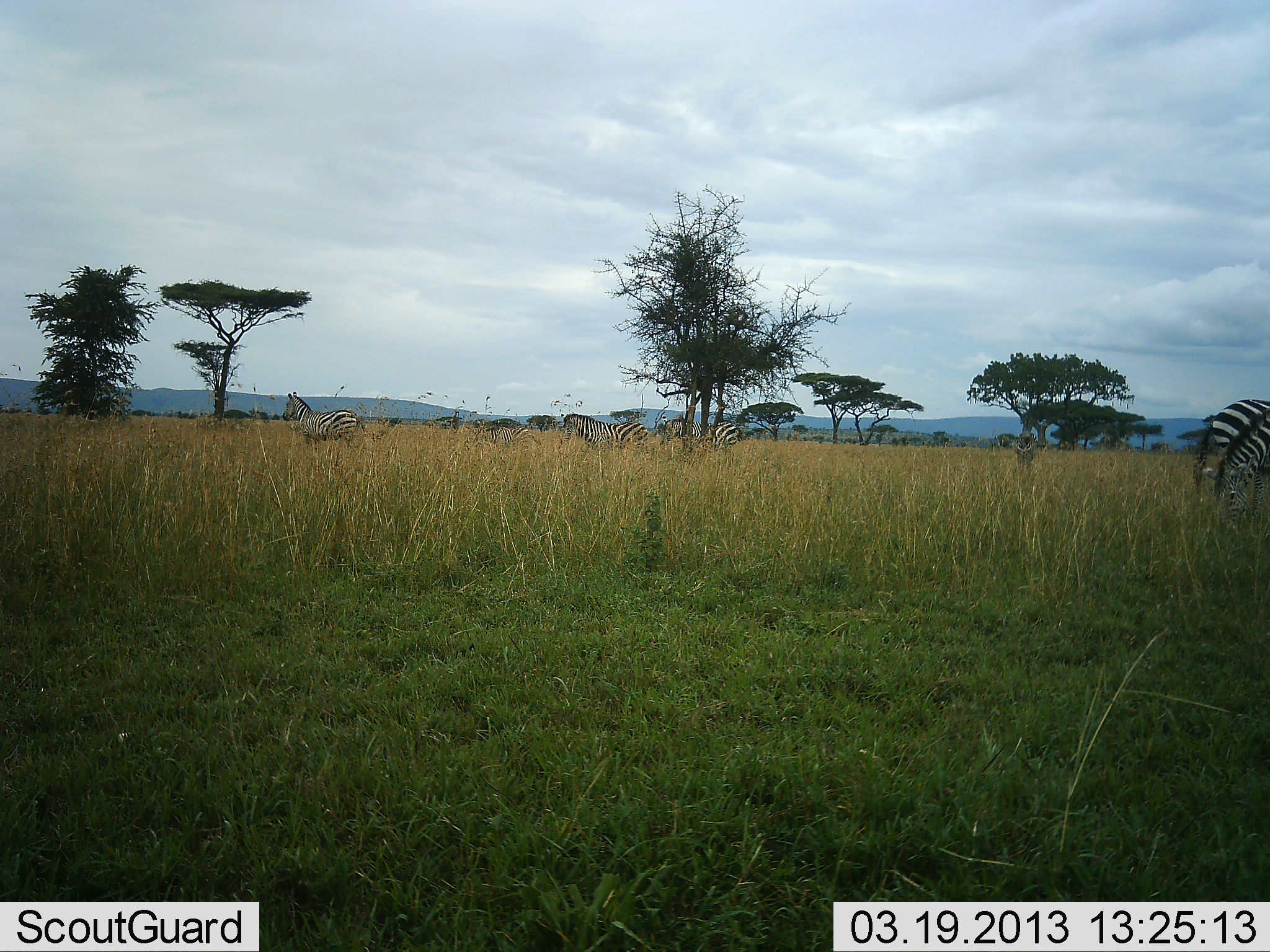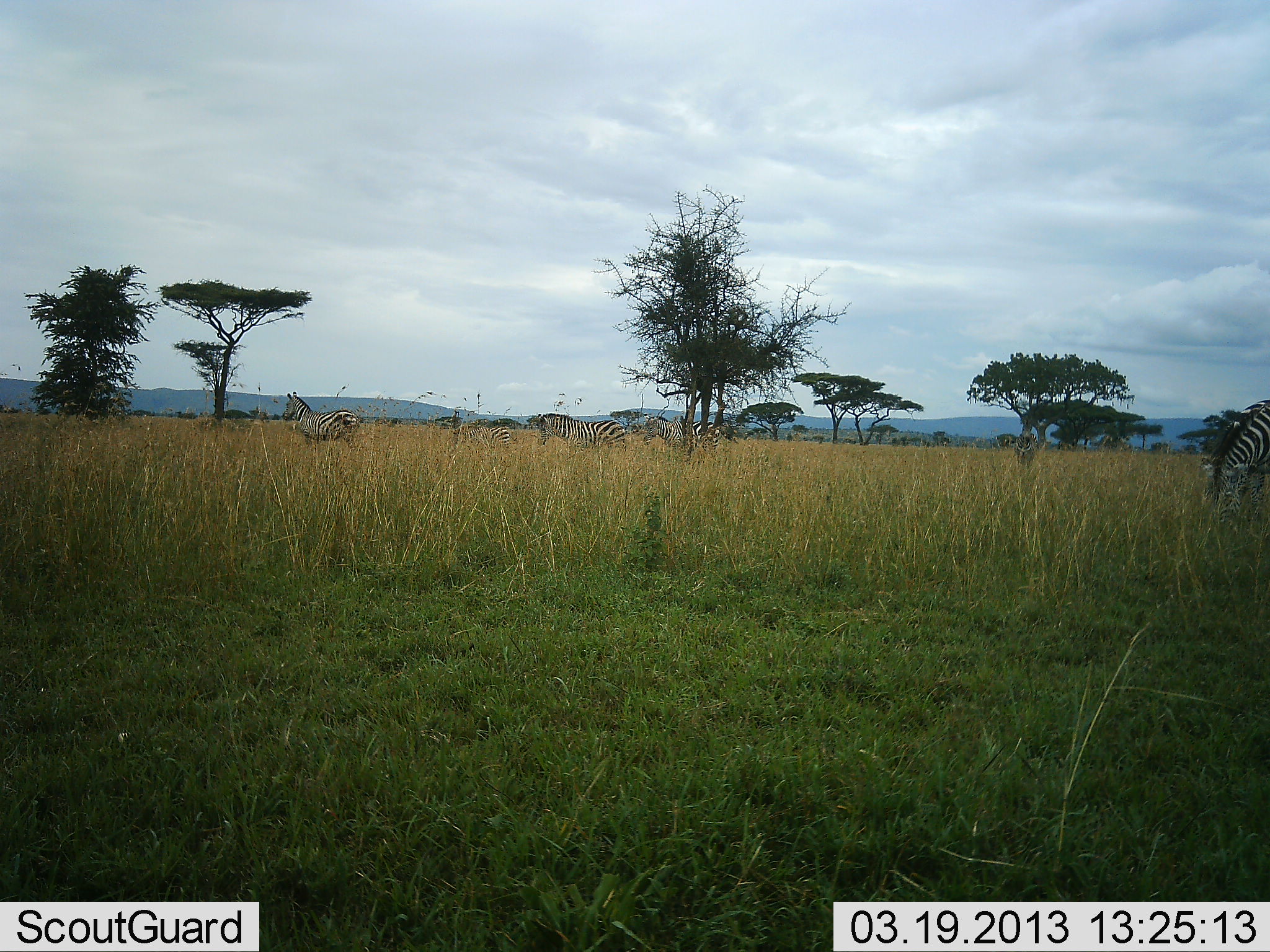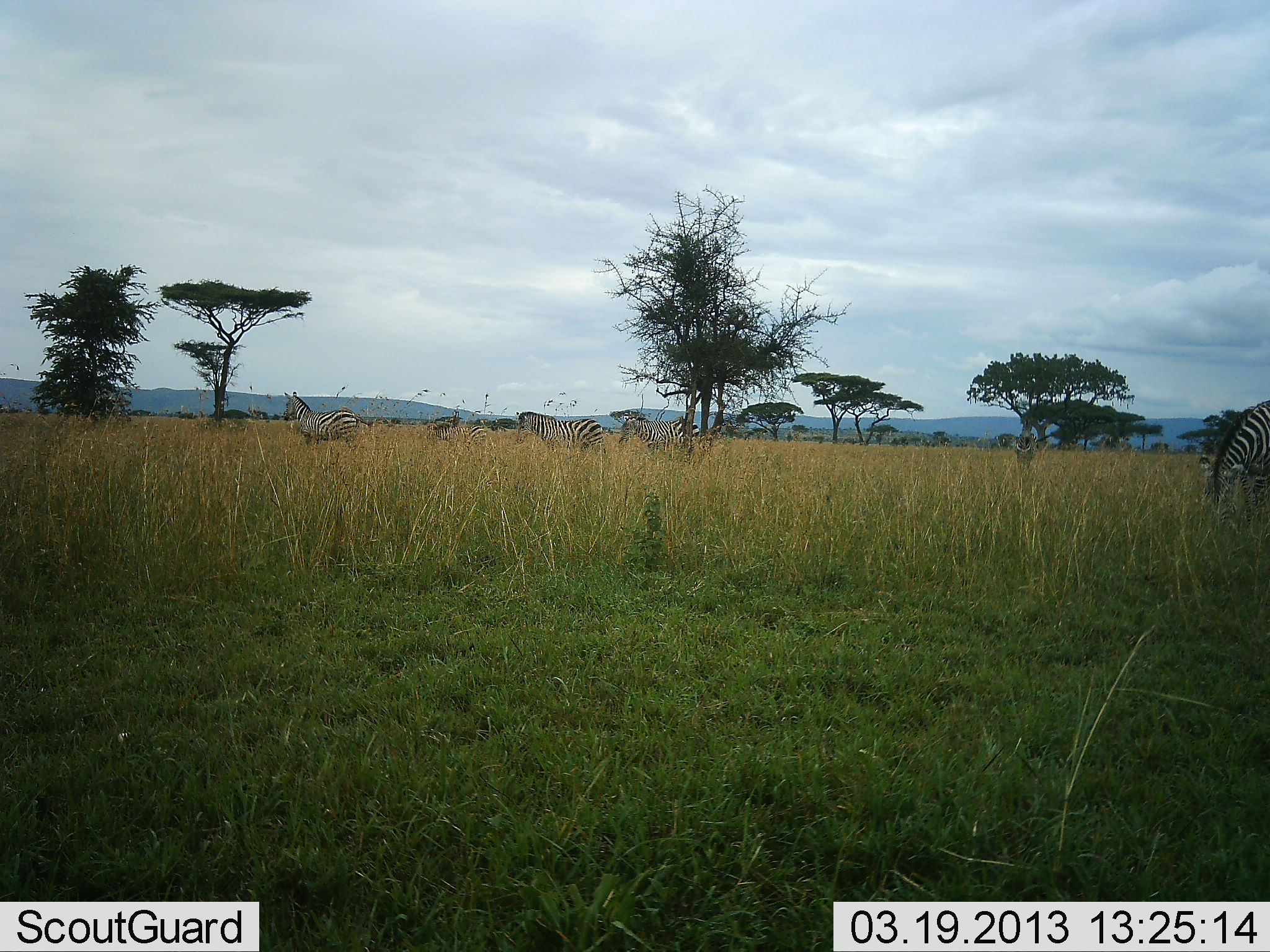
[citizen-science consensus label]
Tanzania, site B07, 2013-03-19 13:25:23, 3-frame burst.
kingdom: Animalia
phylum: Chordata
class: Mammalia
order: Perissodactyla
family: Equidae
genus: Equus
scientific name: Equus quagga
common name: plains zebra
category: zebra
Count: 5.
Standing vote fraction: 42%.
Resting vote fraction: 0%.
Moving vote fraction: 76%.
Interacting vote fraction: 0%.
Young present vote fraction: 3%.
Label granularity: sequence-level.